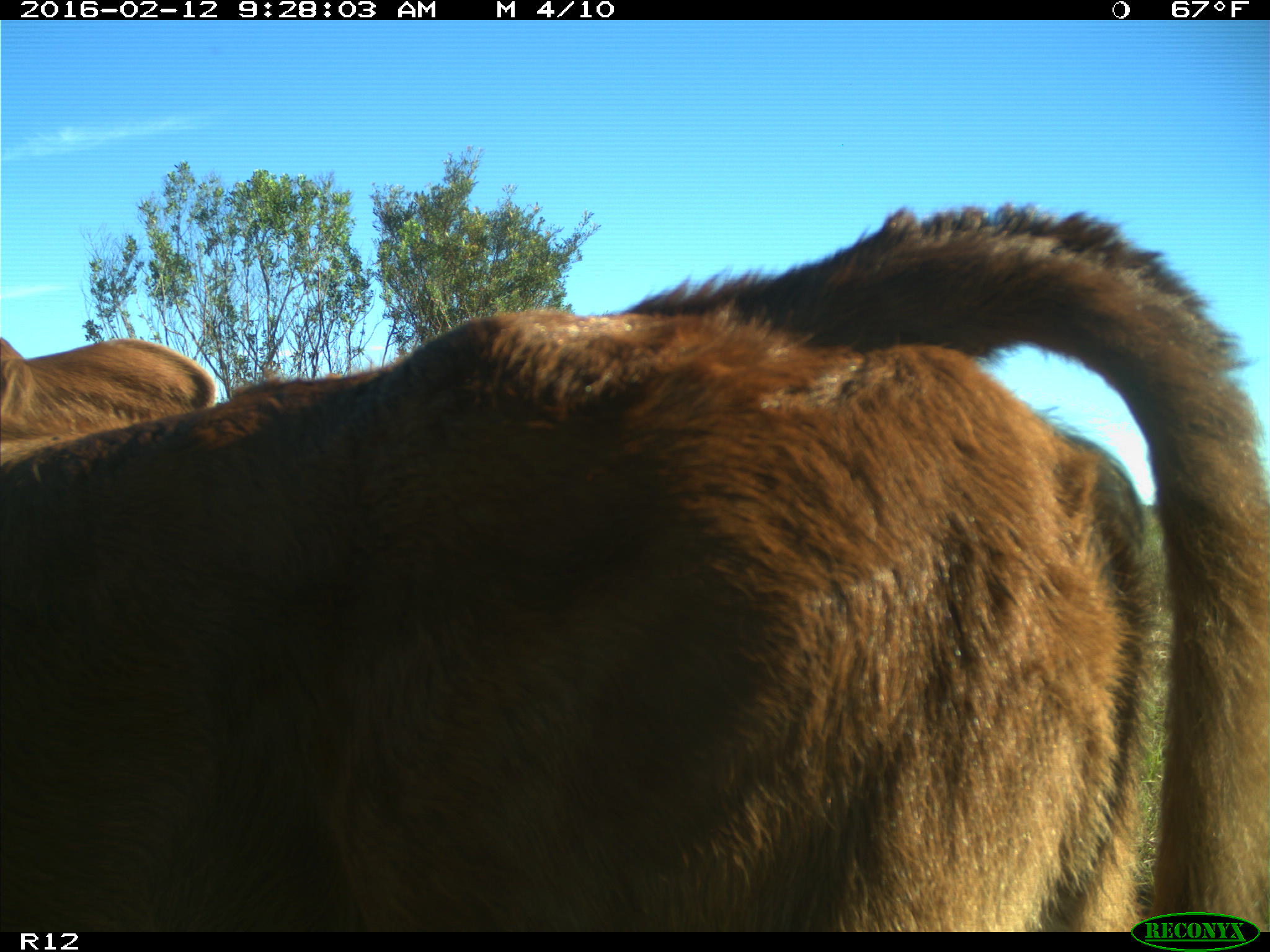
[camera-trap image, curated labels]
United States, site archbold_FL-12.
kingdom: Animalia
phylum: Chordata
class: Mammalia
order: Artiodactyla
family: Bovidae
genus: Bos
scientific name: Bos taurus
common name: domestic cow